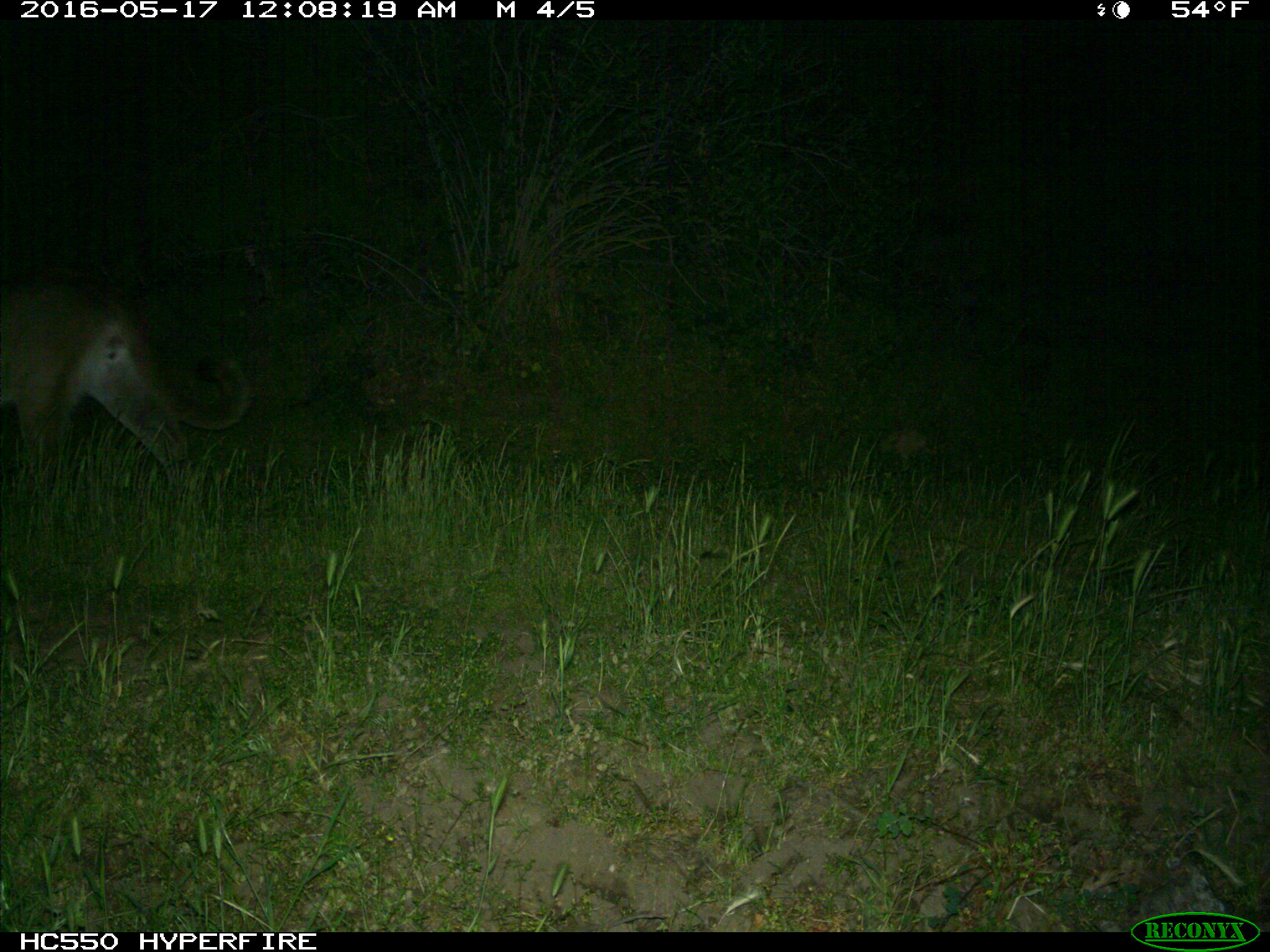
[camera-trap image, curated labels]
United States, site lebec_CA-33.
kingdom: Animalia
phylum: Chordata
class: Mammalia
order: Carnivora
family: Felidae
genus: Puma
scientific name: Puma concolor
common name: mountain lion